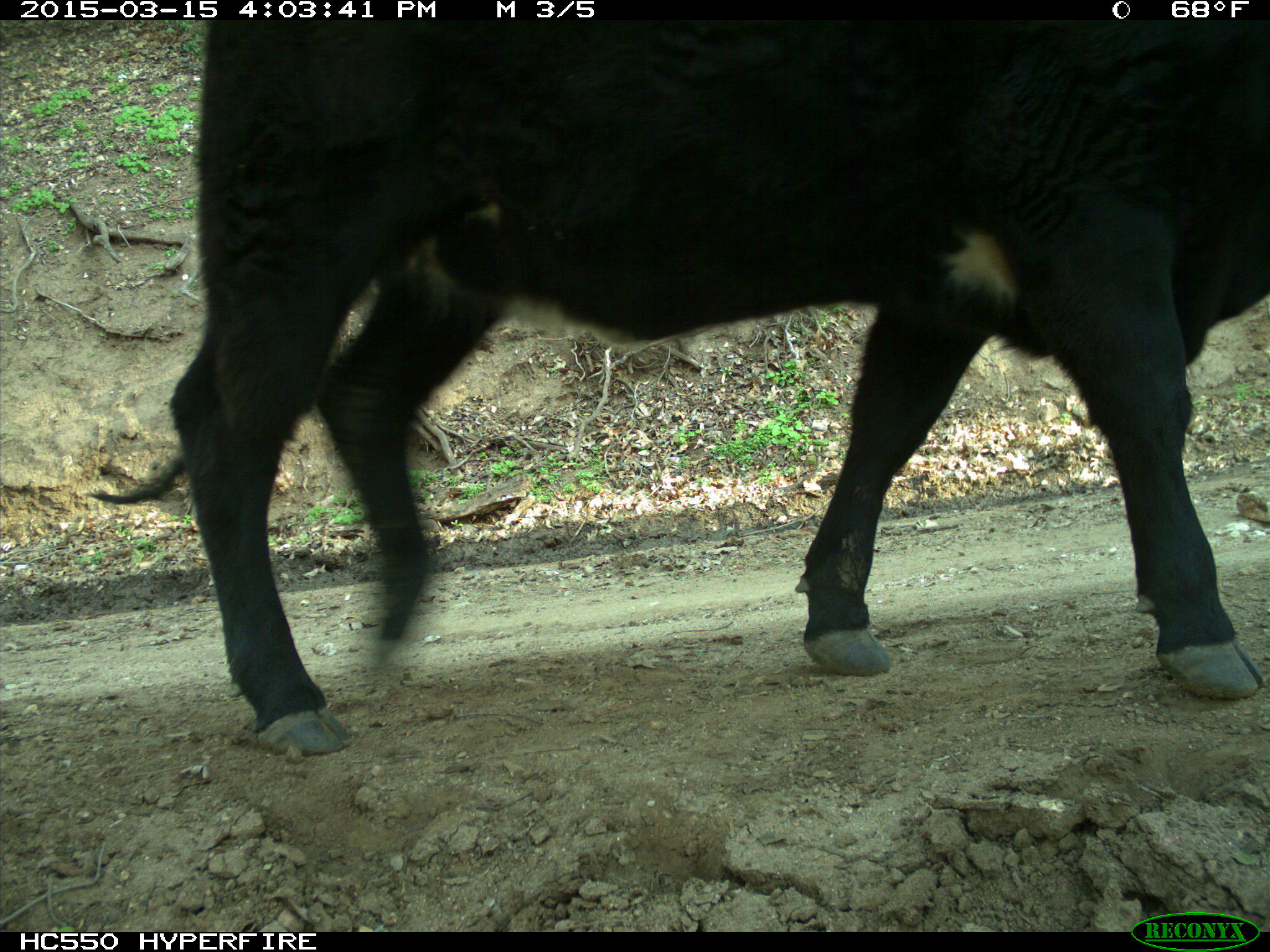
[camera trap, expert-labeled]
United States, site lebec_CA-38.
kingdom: Animalia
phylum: Chordata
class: Mammalia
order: Artiodactyla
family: Bovidae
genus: Bos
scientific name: Bos taurus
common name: domestic cow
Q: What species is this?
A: Bos taurus (domestic cow).